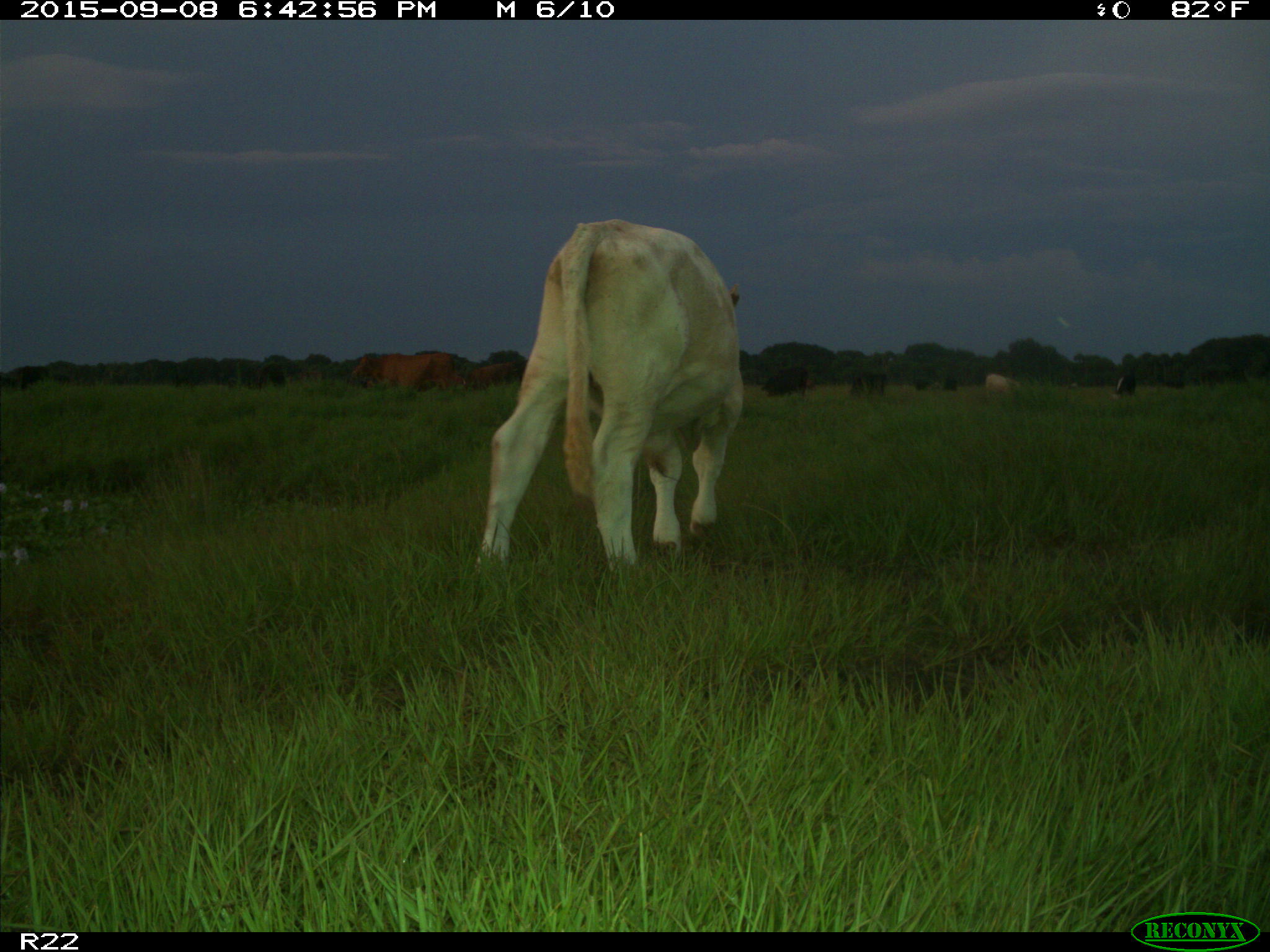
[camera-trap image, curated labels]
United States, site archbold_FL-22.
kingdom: Animalia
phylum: Chordata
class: Mammalia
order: Artiodactyla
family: Bovidae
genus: Bos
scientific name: Bos taurus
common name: domestic cow